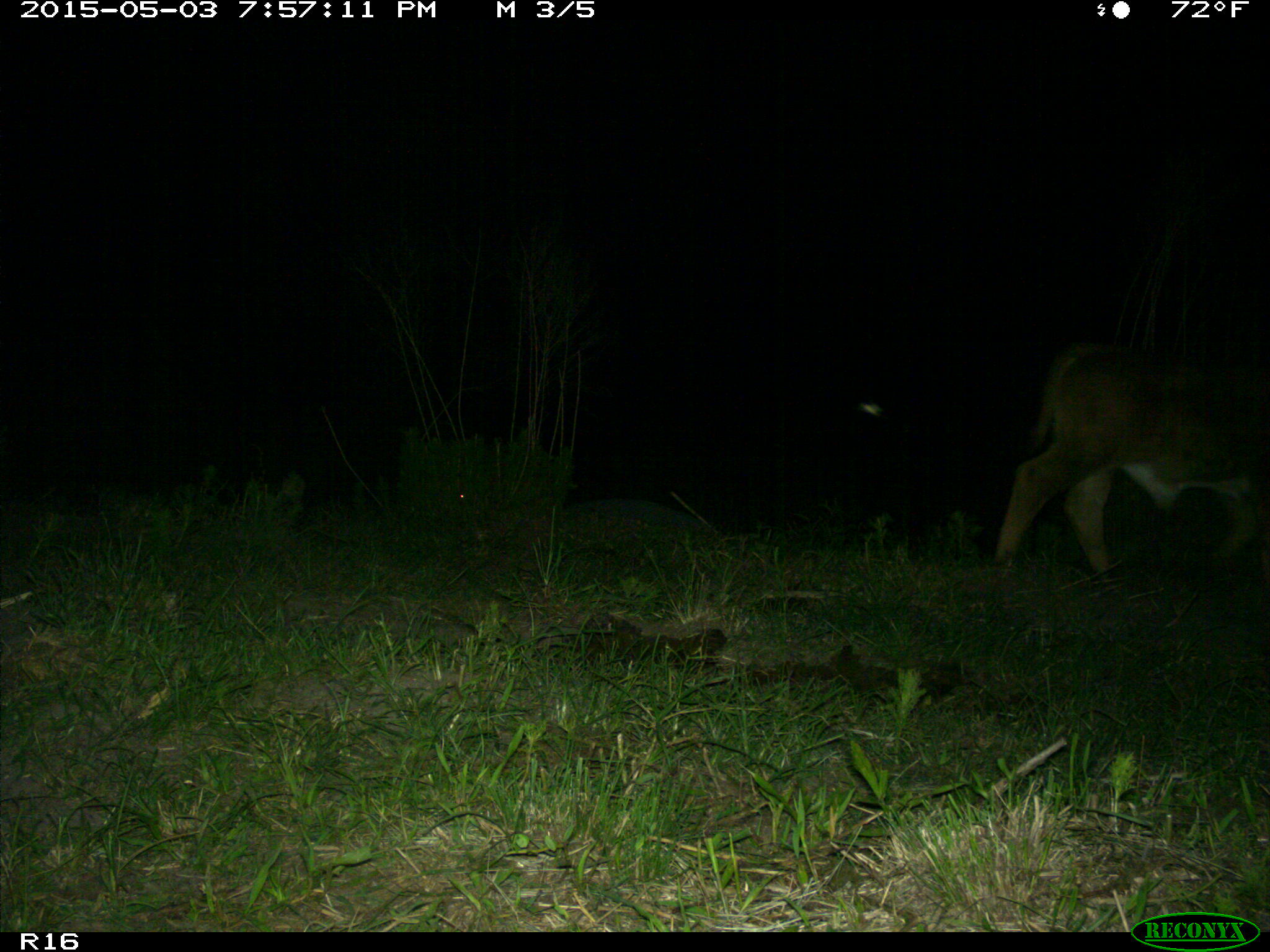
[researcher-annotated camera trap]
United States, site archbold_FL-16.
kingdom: Animalia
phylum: Chordata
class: Mammalia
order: Artiodactyla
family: Bovidae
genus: Bos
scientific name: Bos taurus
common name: domestic cow